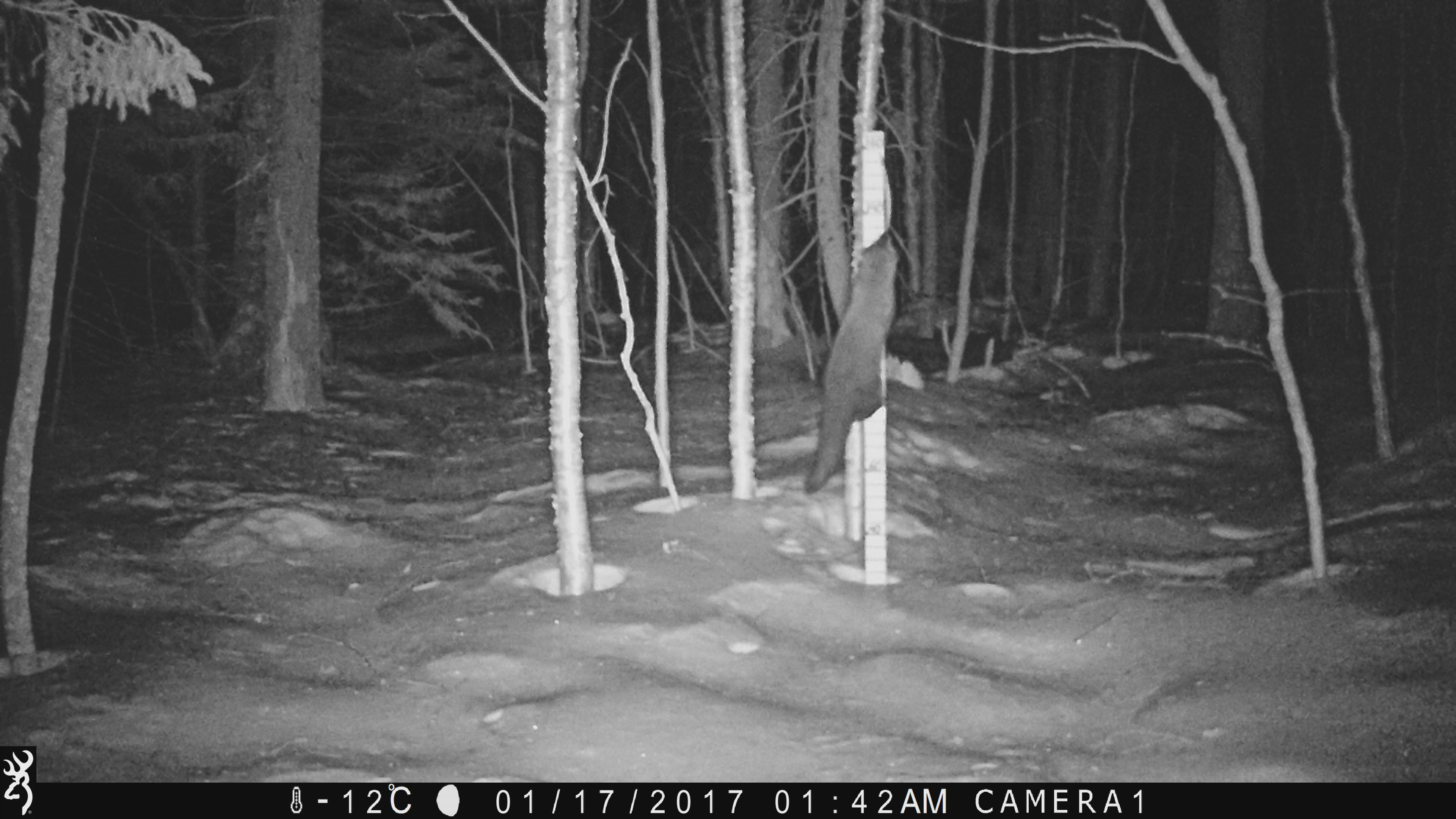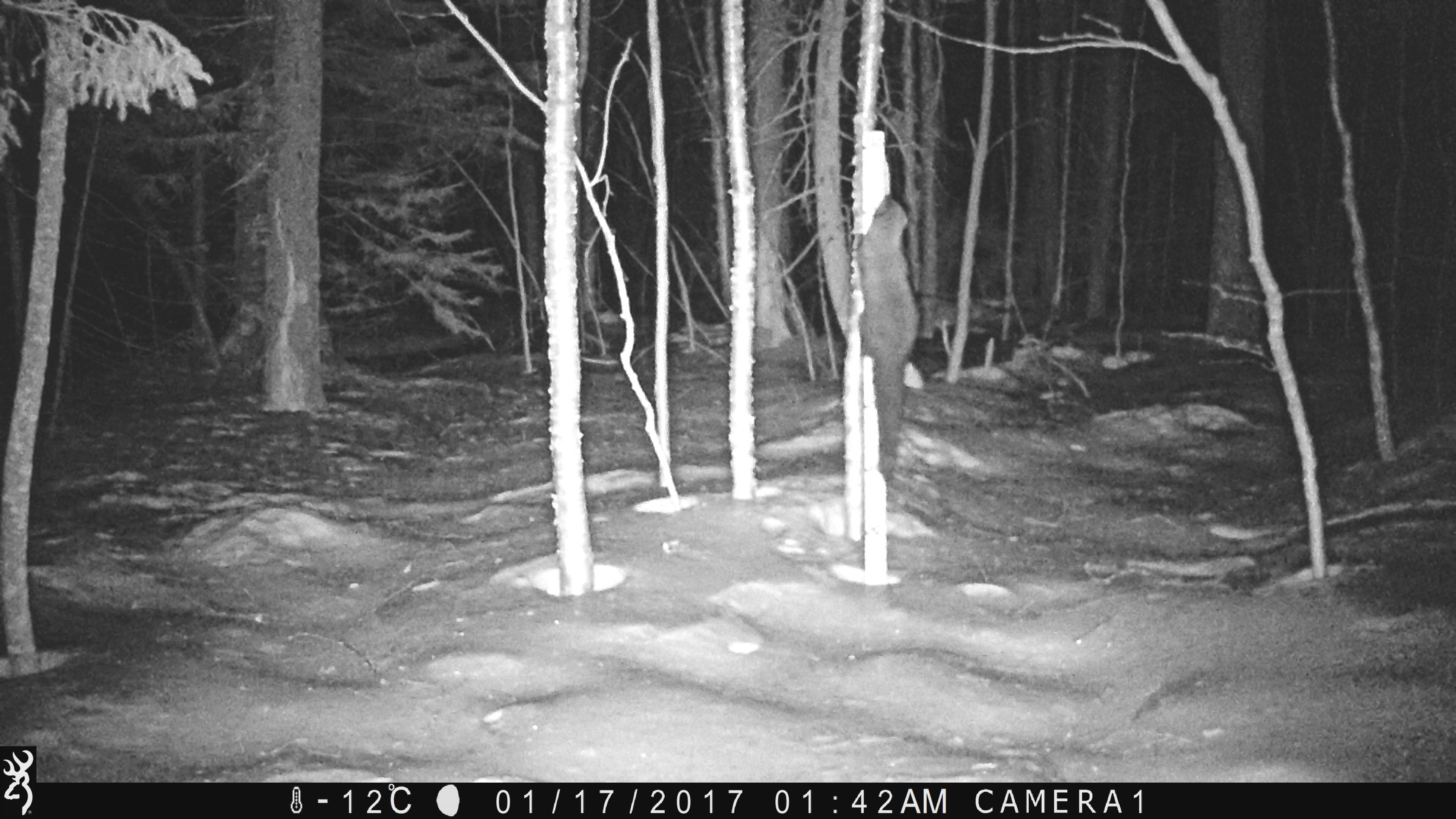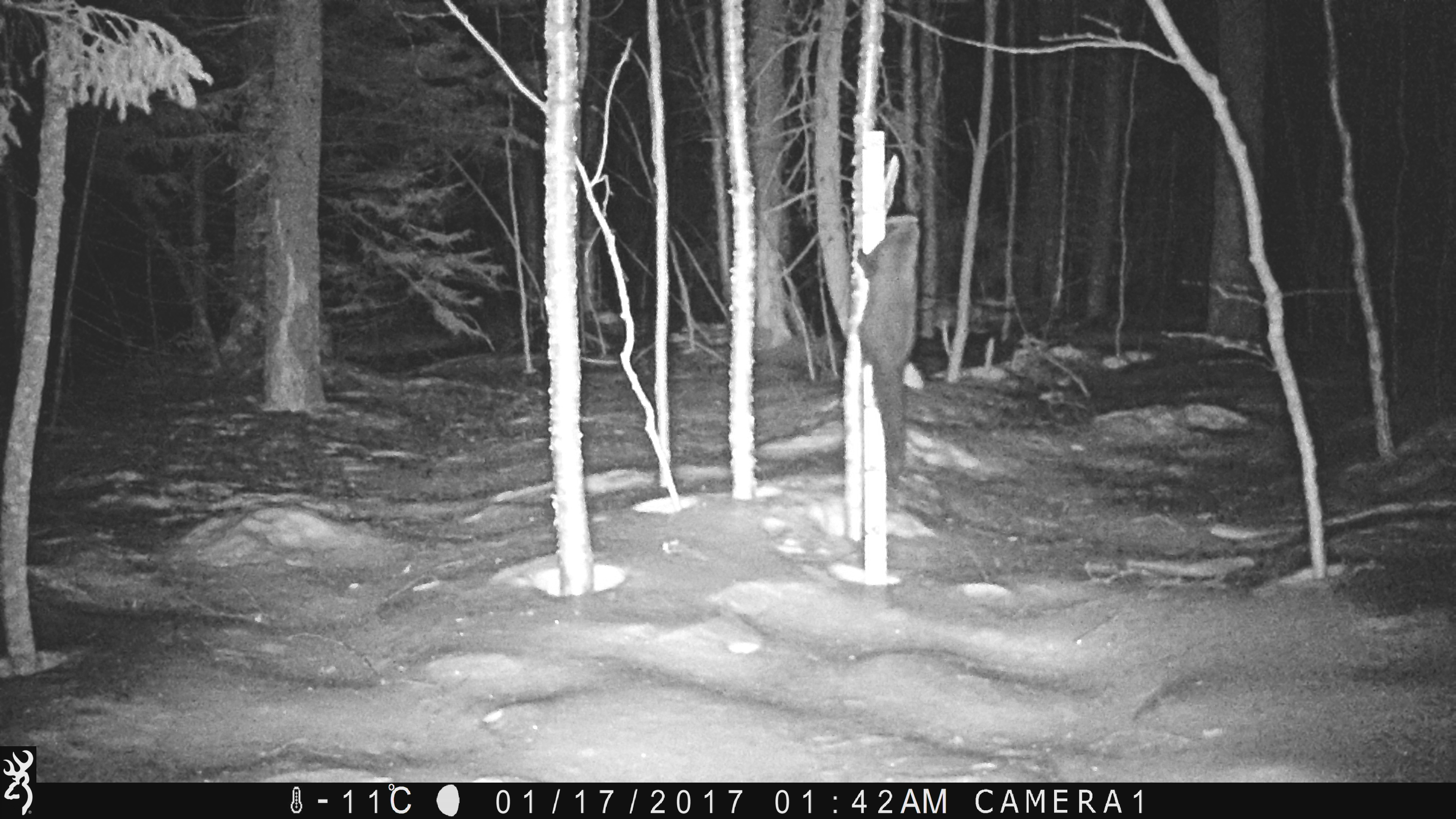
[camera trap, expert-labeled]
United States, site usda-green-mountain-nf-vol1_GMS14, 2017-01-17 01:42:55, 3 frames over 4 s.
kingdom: Animalia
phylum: Chordata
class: Mammalia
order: Carnivora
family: Mustelidae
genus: Pekania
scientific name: Pekania pennanti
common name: fisher